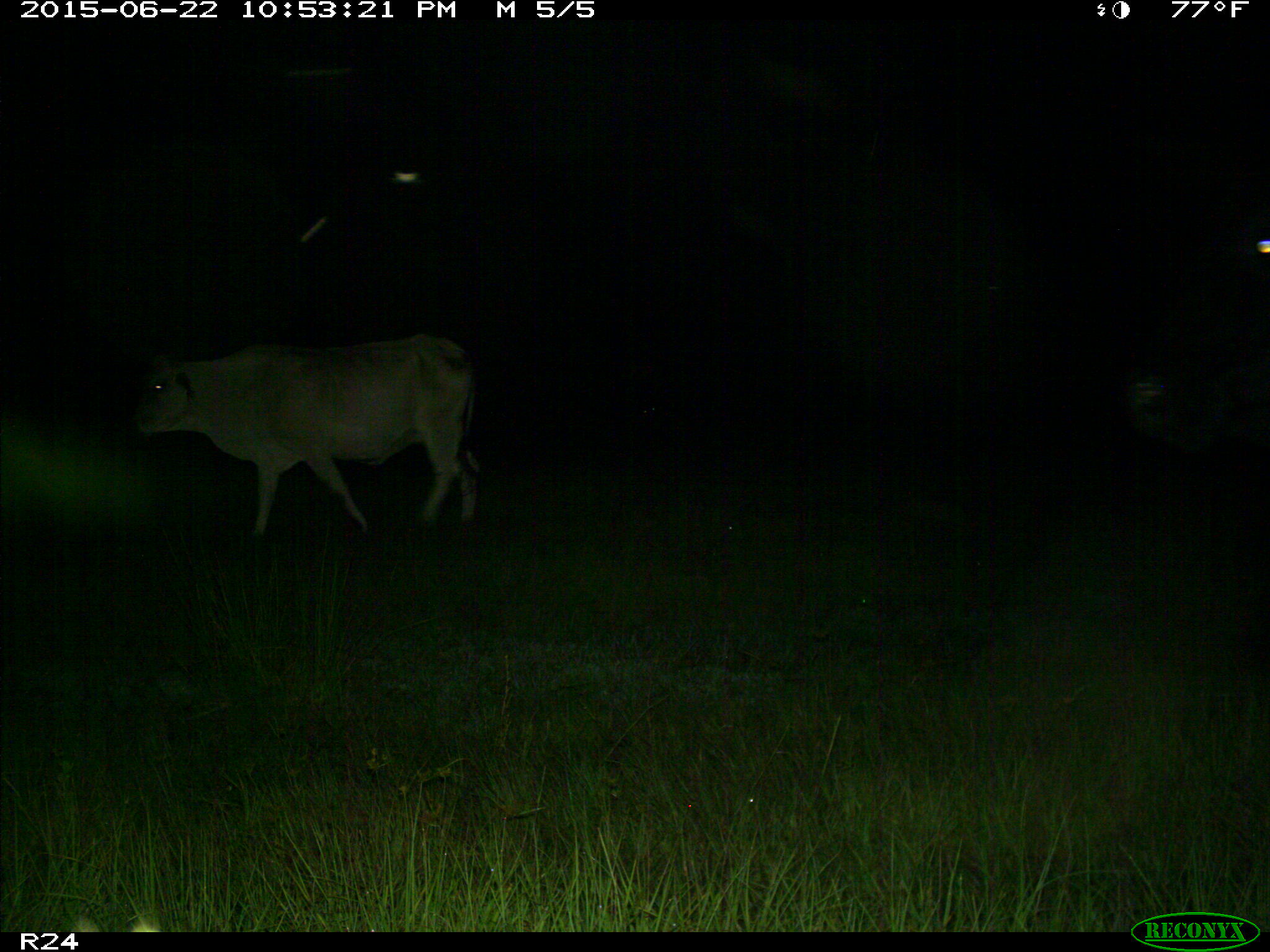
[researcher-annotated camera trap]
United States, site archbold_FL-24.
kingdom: Animalia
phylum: Chordata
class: Mammalia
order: Artiodactyla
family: Bovidae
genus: Bos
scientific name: Bos taurus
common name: domestic cow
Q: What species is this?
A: Bos taurus (domestic cow).